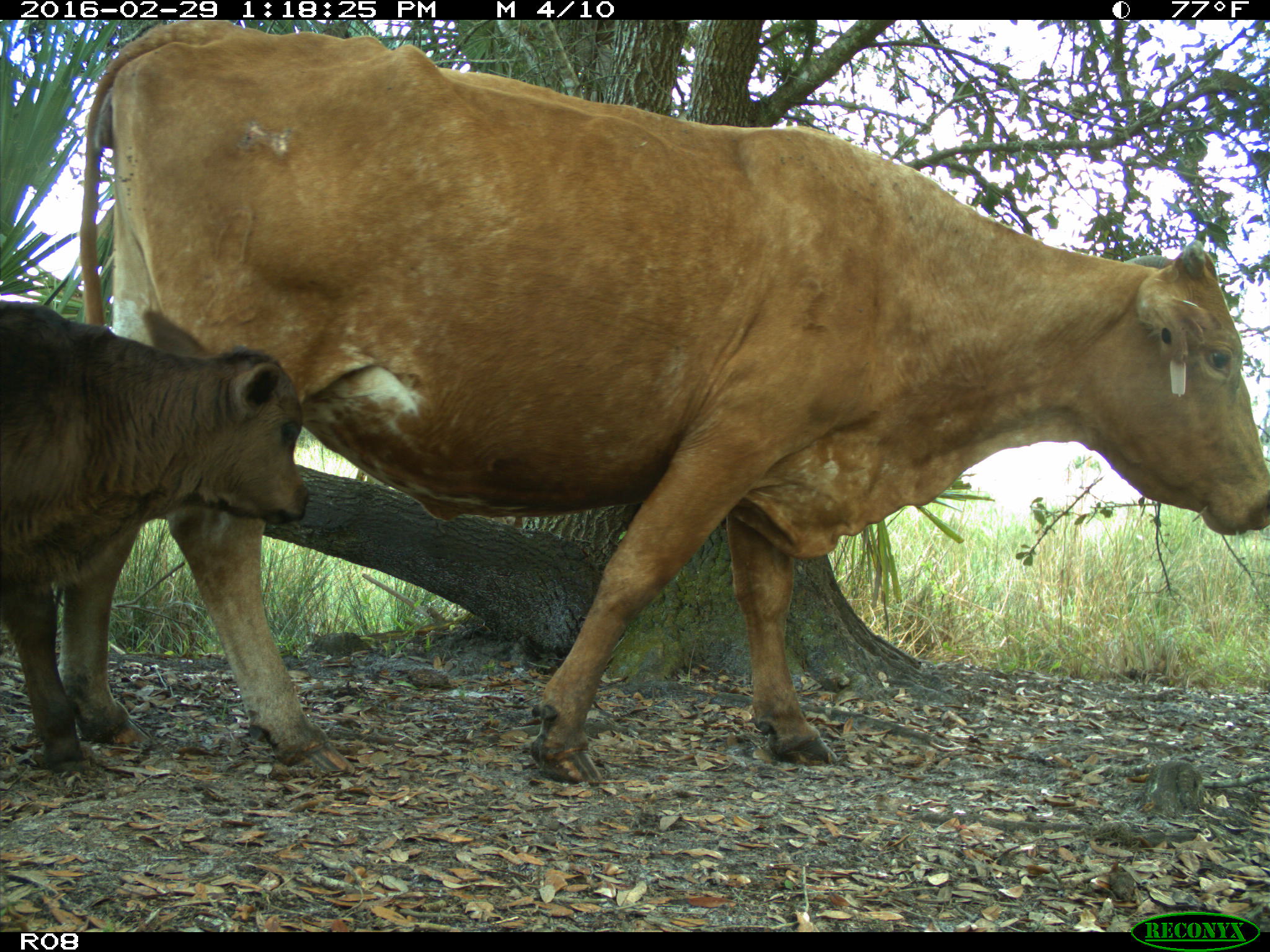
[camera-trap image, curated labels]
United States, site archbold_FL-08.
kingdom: Animalia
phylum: Chordata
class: Mammalia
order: Artiodactyla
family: Bovidae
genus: Bos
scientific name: Bos taurus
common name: domestic cow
Bos taurus (domestic cow).